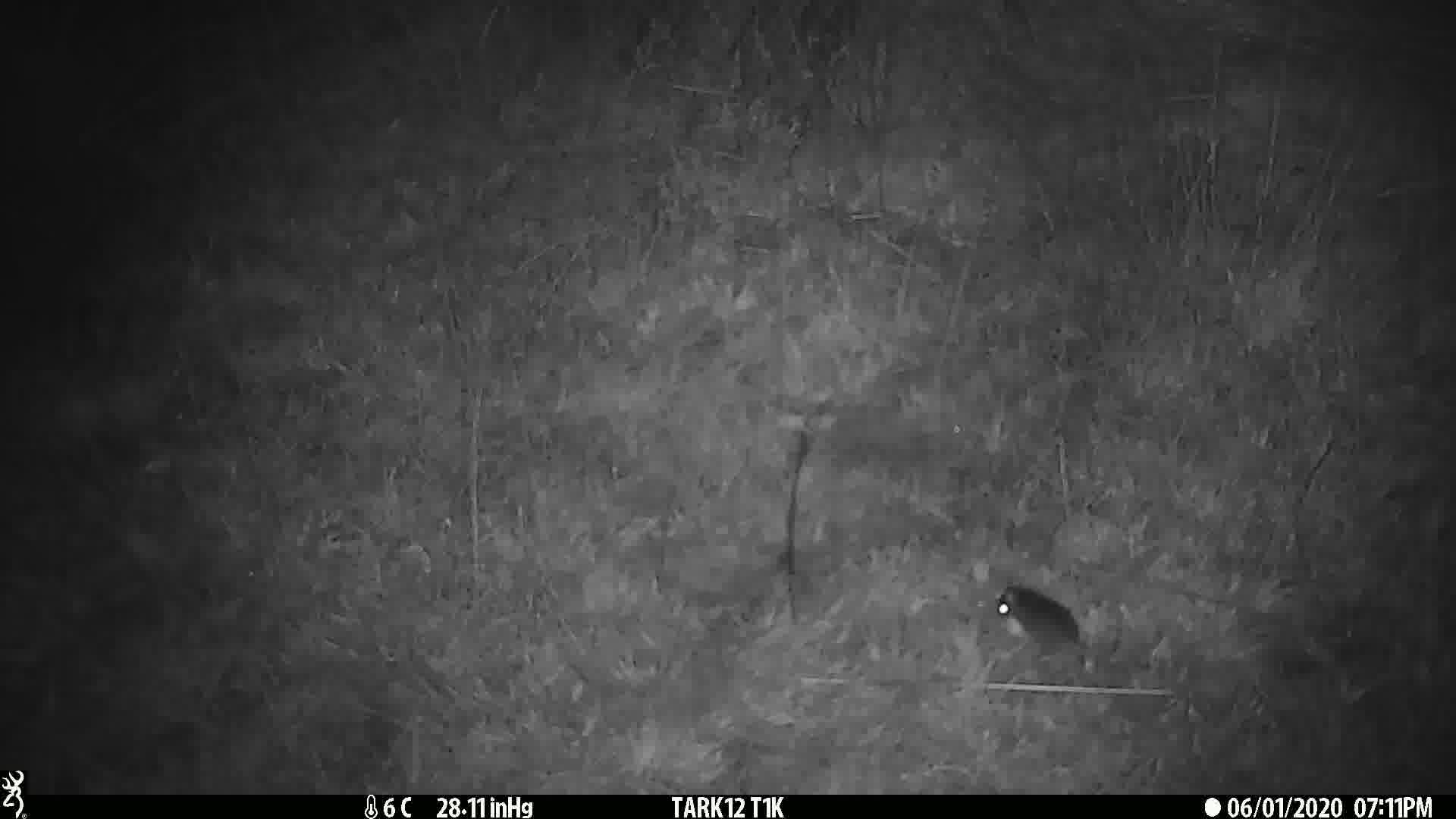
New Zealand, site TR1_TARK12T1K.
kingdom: Animalia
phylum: Chordata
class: Mammalia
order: Rodentia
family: Muridae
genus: Mus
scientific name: Mus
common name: mouse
Mouse (Mus).